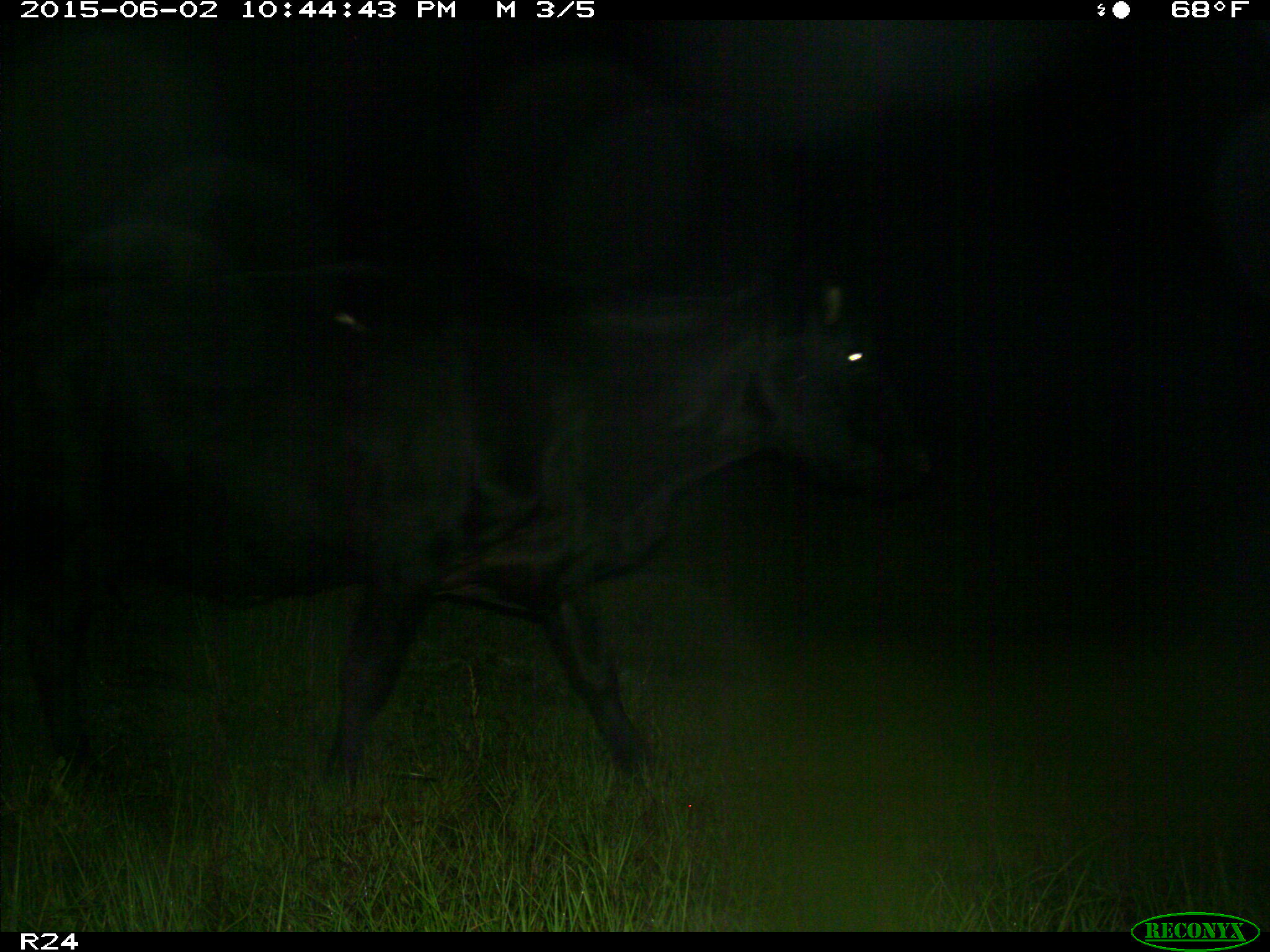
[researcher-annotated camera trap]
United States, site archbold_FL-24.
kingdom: Animalia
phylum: Chordata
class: Mammalia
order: Artiodactyla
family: Bovidae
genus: Bos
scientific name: Bos taurus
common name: domestic cow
Bos taurus (domestic cow).